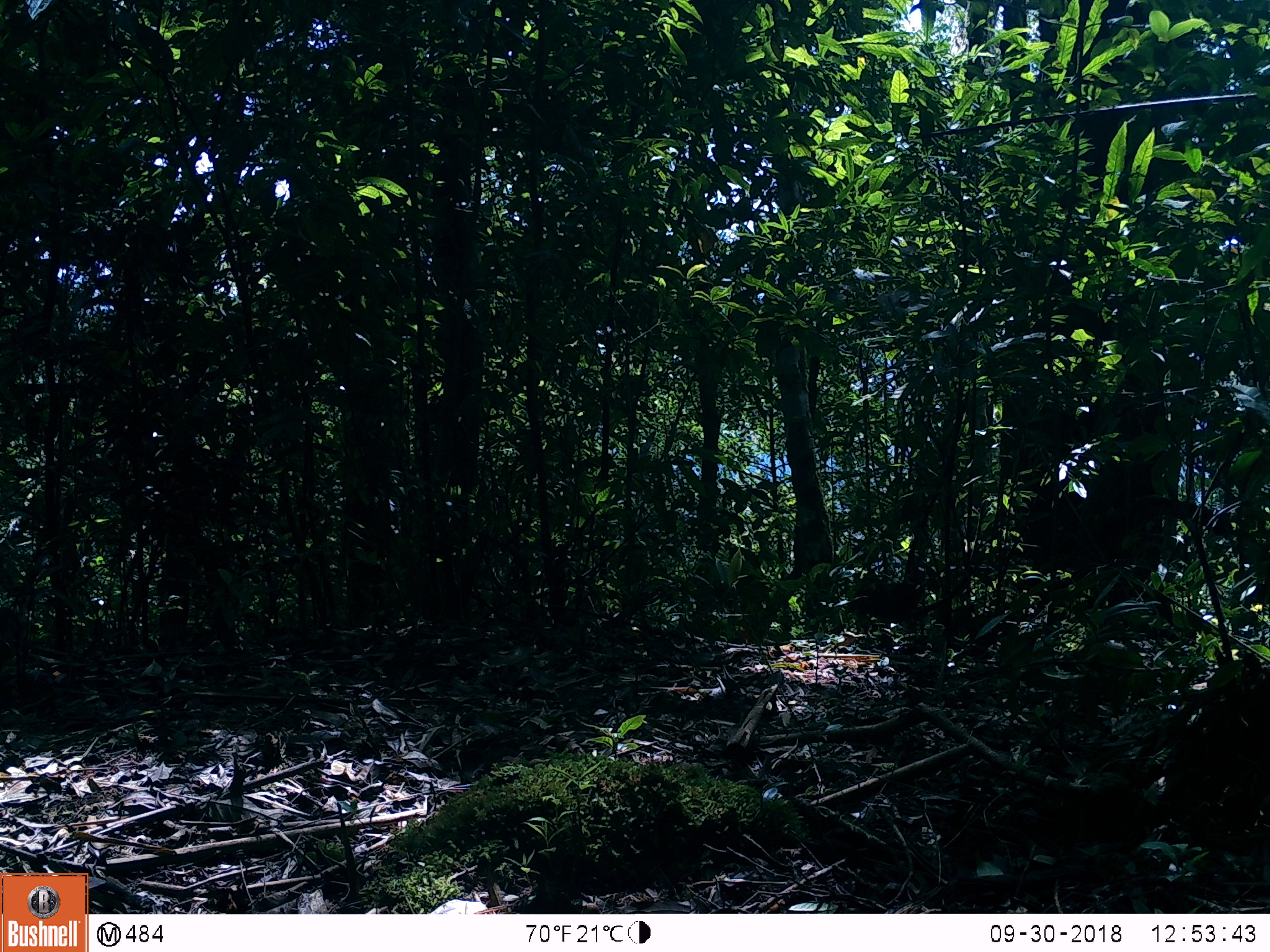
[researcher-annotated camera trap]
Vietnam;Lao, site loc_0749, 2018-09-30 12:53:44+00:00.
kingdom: Animalia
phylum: Chordata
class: Aves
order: Galliformes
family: Phasianidae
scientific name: Phasianidae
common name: partridge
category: unidentified partridge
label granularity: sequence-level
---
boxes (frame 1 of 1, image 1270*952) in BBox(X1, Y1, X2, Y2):
unidentified partridge: BBox(846, 582, 923, 632)